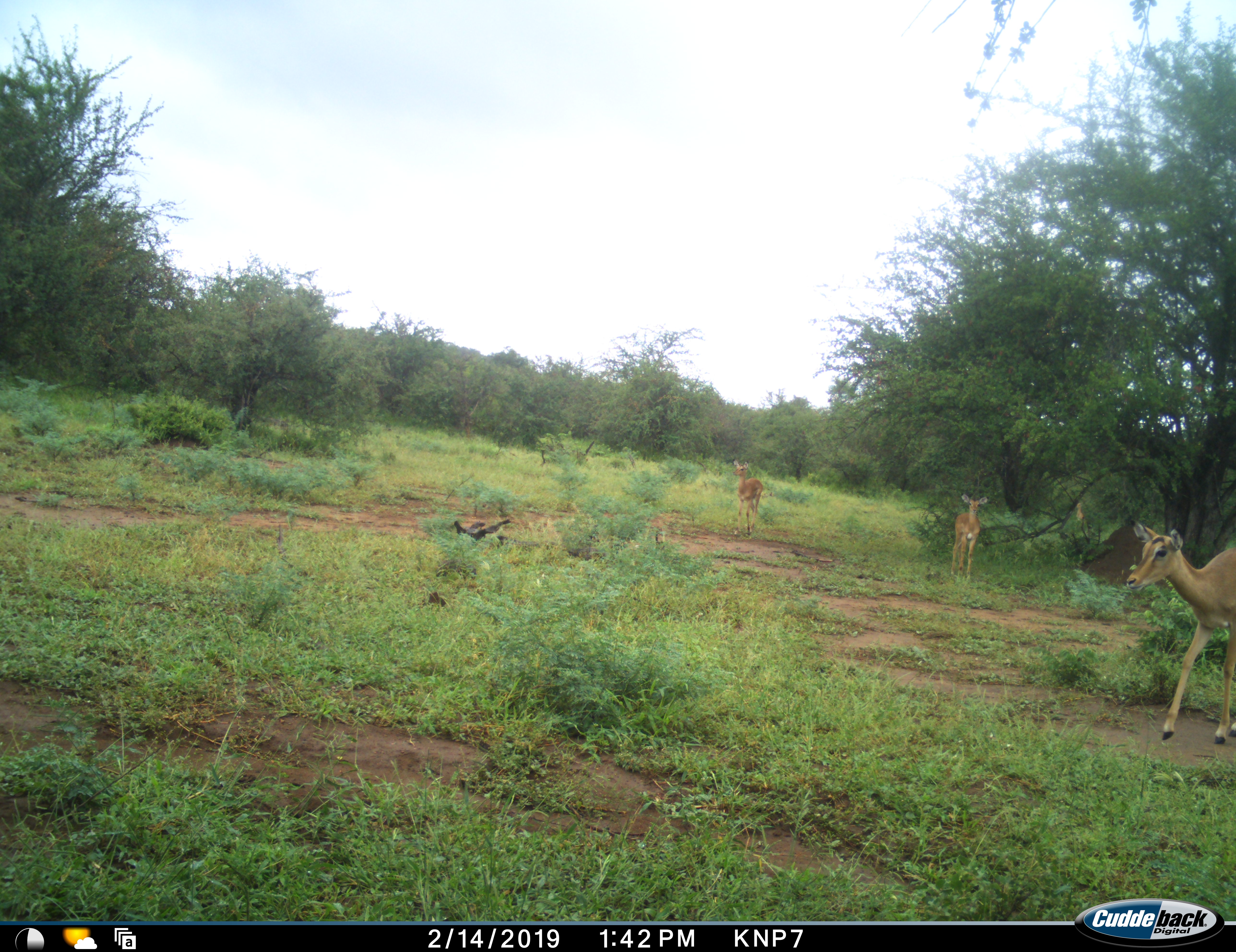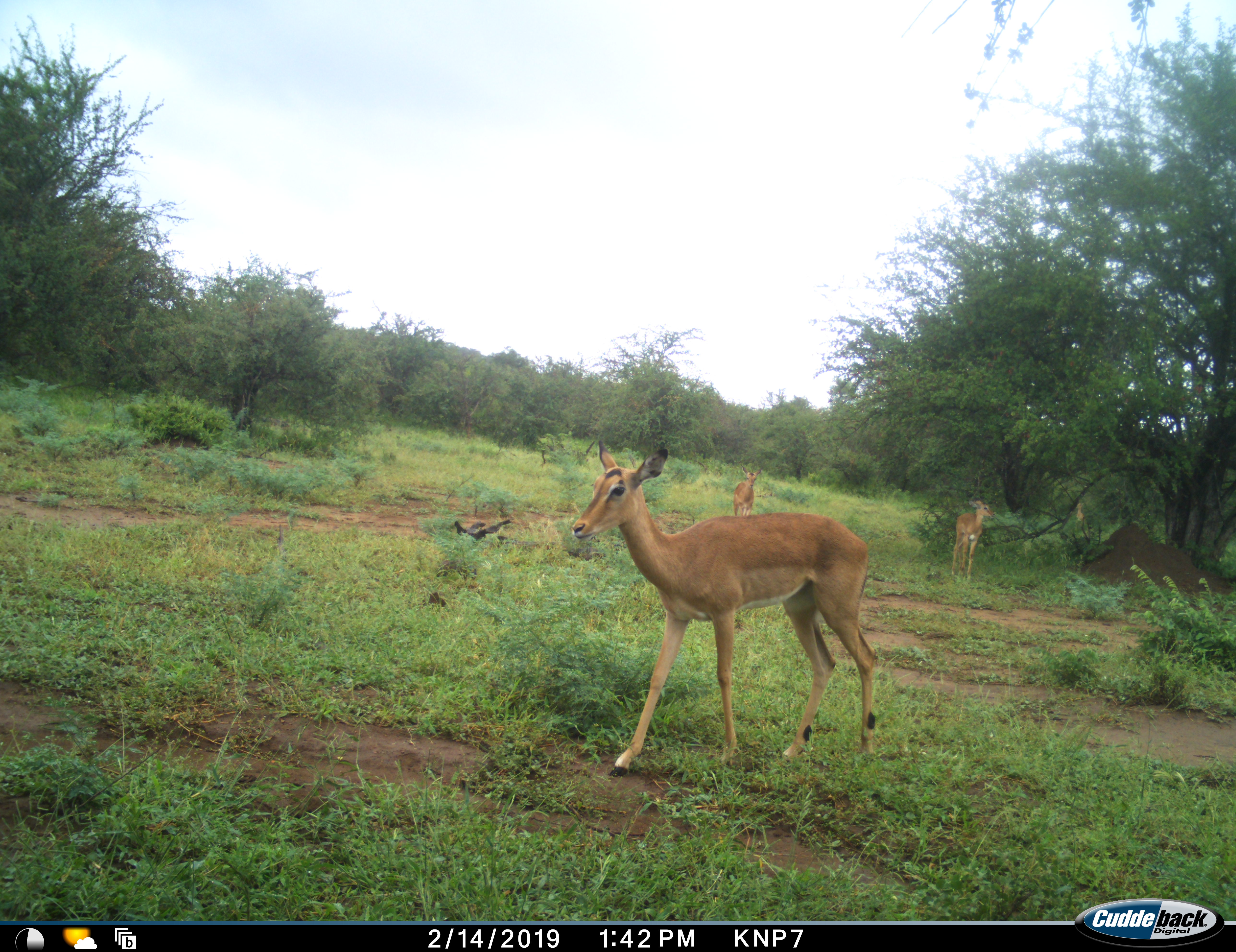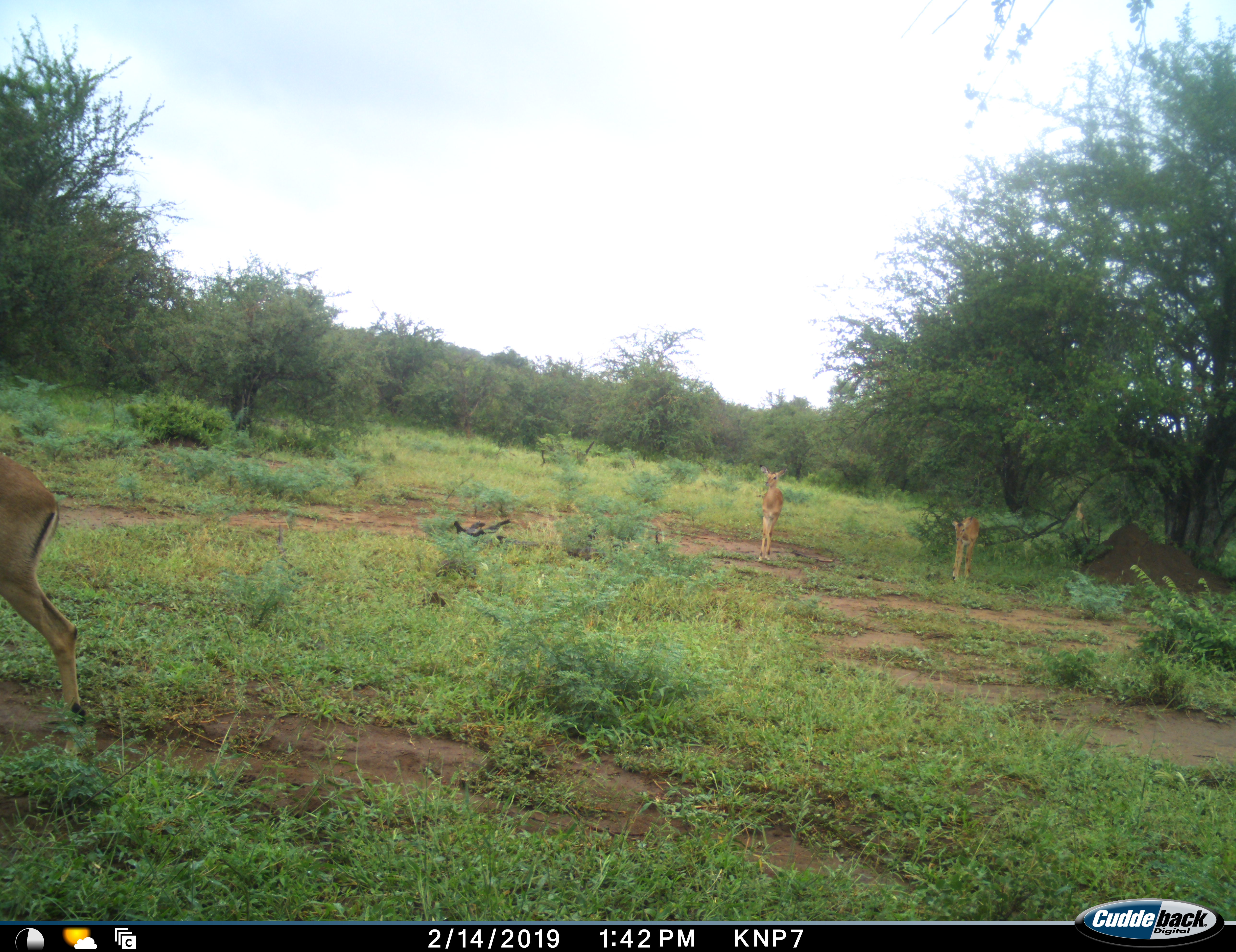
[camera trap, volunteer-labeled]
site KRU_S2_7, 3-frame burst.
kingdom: Animalia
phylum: Chordata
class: Mammalia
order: Artiodactyla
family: Bovidae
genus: Aepyceros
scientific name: Aepyceros melampus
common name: impala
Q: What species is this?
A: Impala (Aepyceros melampus).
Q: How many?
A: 3.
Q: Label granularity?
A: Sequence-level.